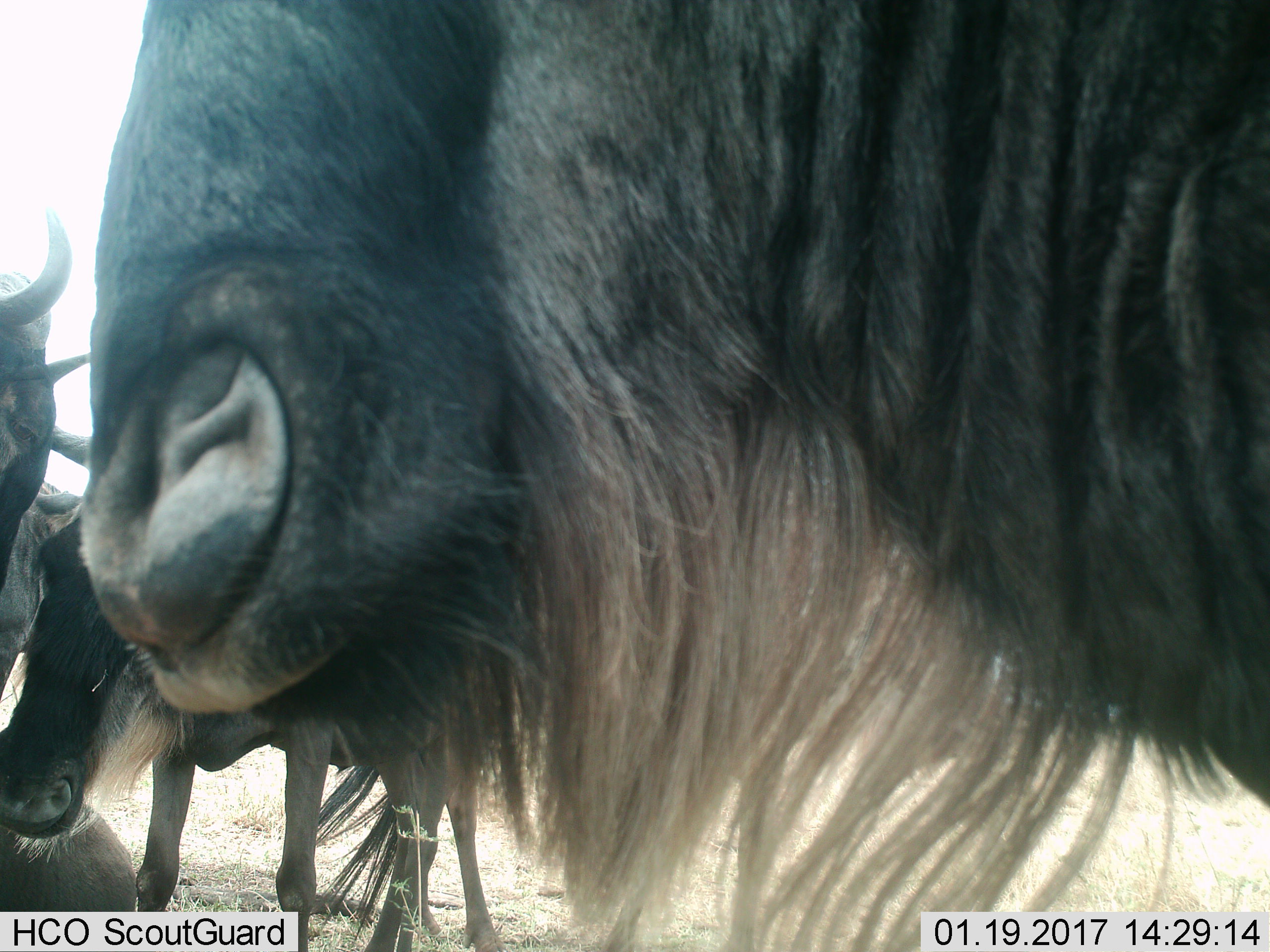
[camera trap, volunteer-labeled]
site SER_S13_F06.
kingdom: Animalia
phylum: Chordata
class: Mammalia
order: Artiodactyla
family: Bovidae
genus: Connochaetes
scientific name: Connochaetes taurinus taurinus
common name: blue wildebeest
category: wildebeestblue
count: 4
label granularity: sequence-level